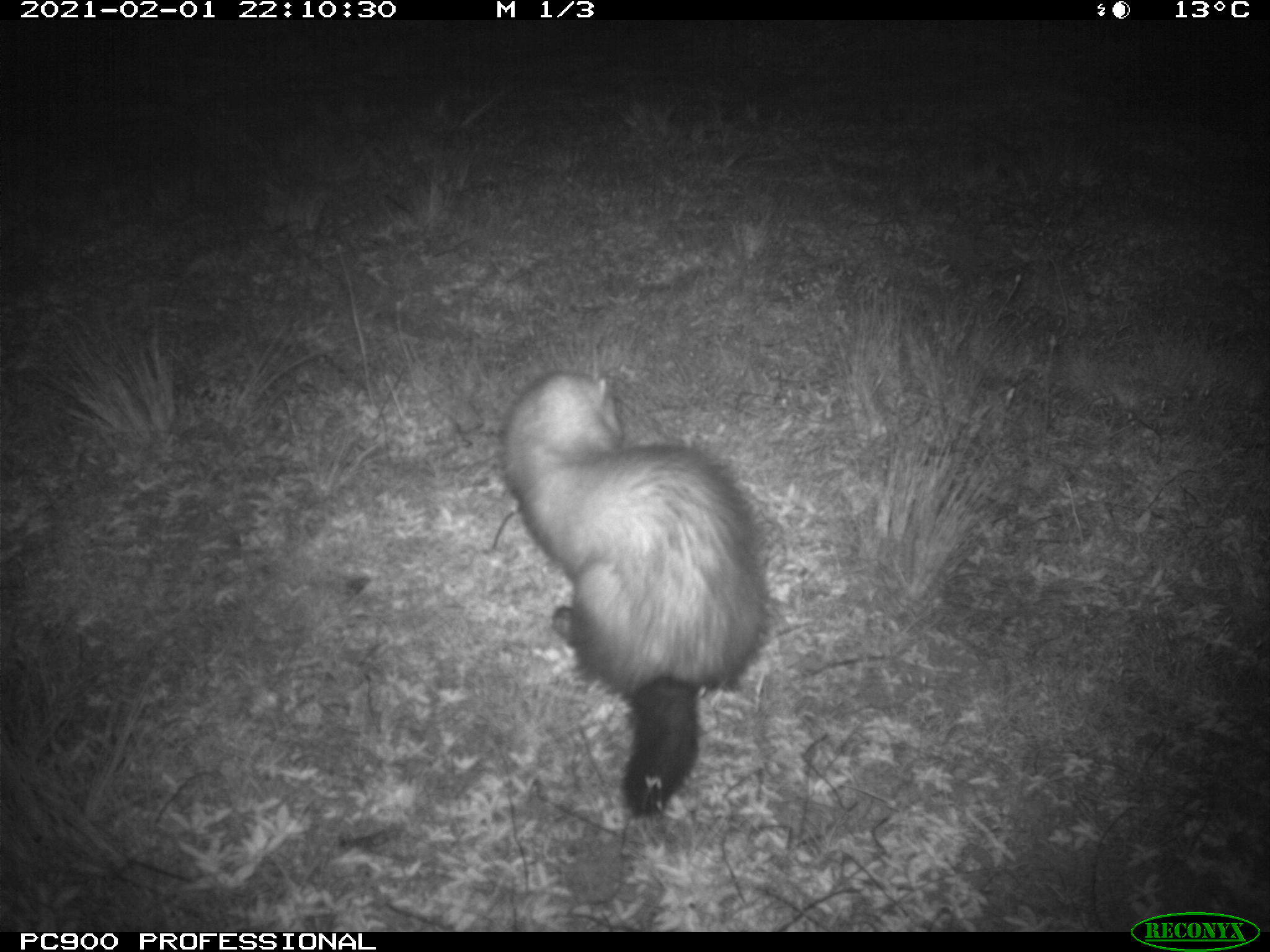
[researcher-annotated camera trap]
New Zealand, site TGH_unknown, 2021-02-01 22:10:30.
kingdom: Animalia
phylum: Chordata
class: Mammalia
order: Carnivora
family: Mustelidae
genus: Mustela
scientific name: Mustela furo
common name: ferret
Ferret (Mustela furo).